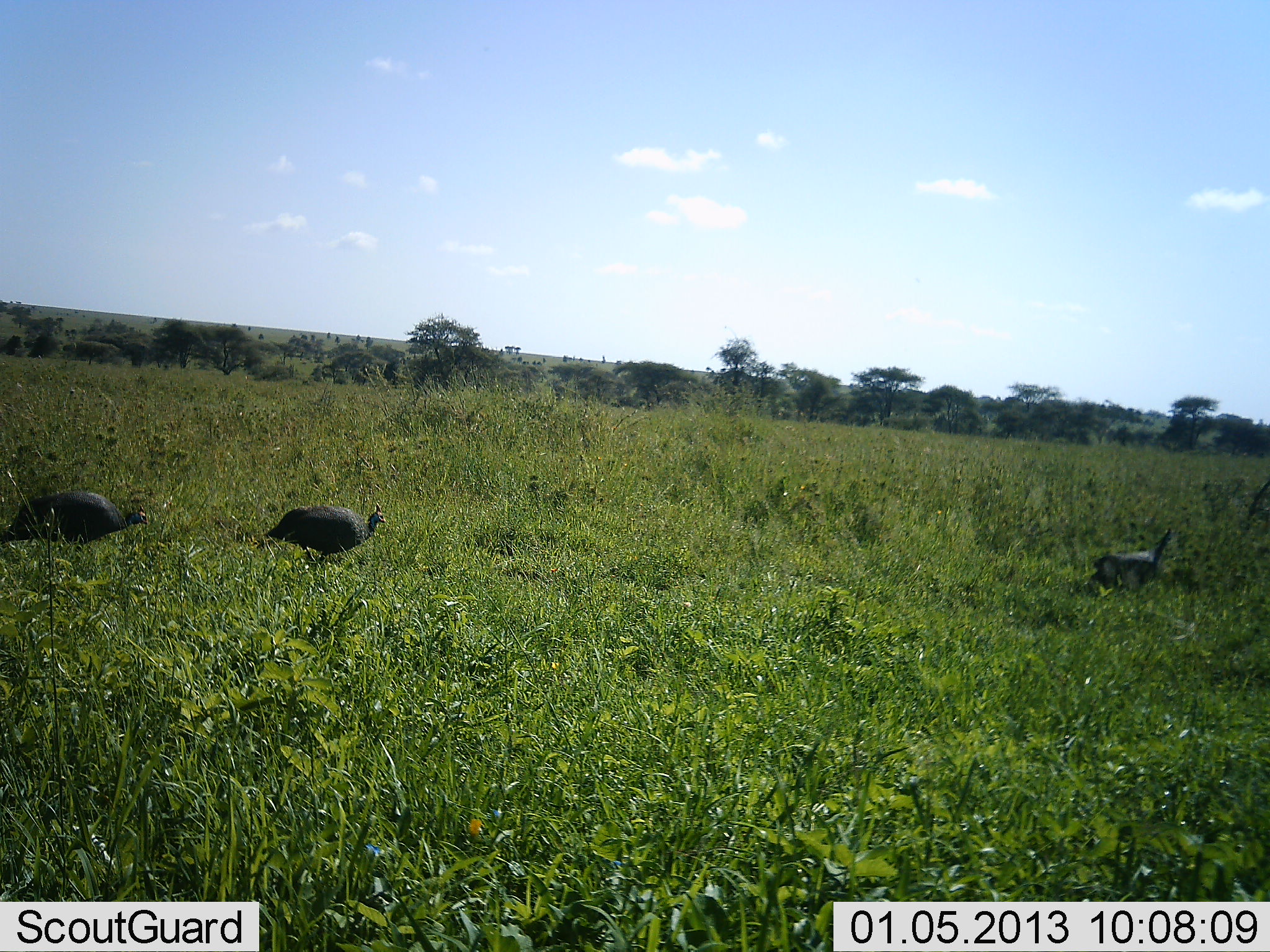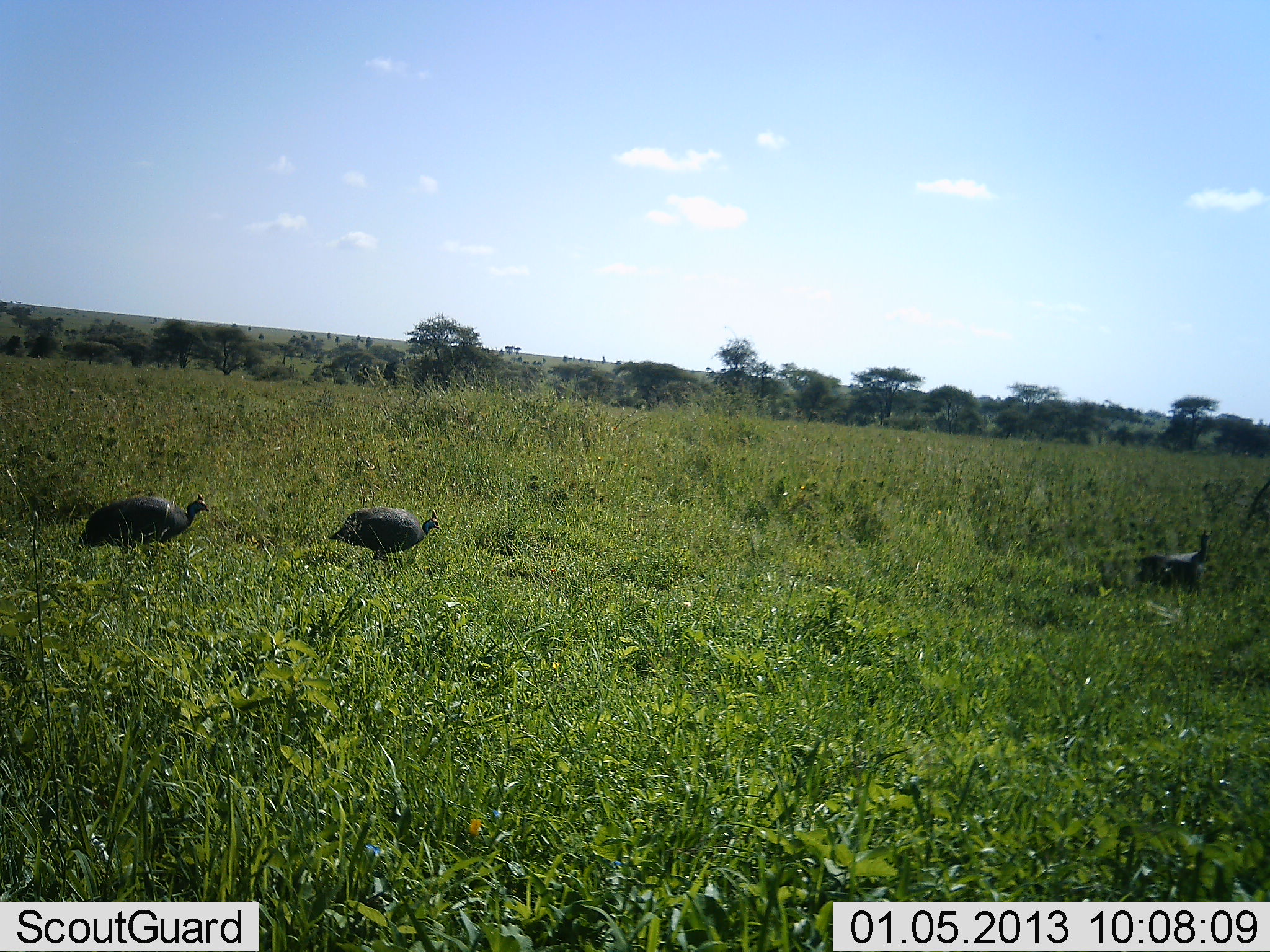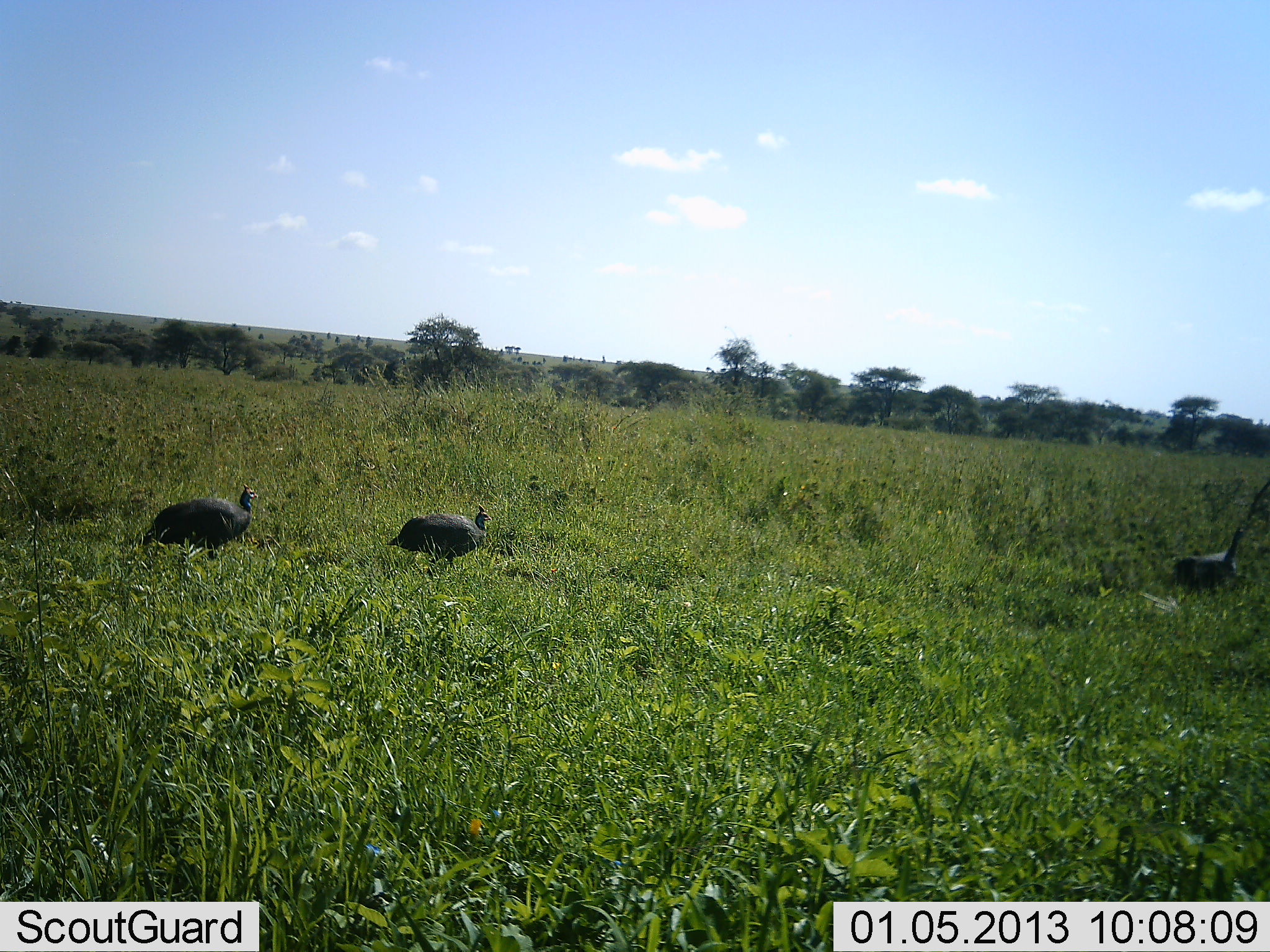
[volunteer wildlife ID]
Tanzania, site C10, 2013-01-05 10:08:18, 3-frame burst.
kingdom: Animalia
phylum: Chordata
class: Aves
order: Galliformes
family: Numididae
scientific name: Numididae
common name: guinea fowl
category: guineafowl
Guineafowl (guinea fowl) (Numididae), count 3. Behavior (volunteer vote fractions): standing 6%, resting 11%, moving 94%, interacting 0%. Young present (vote fraction): 0%. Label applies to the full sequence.